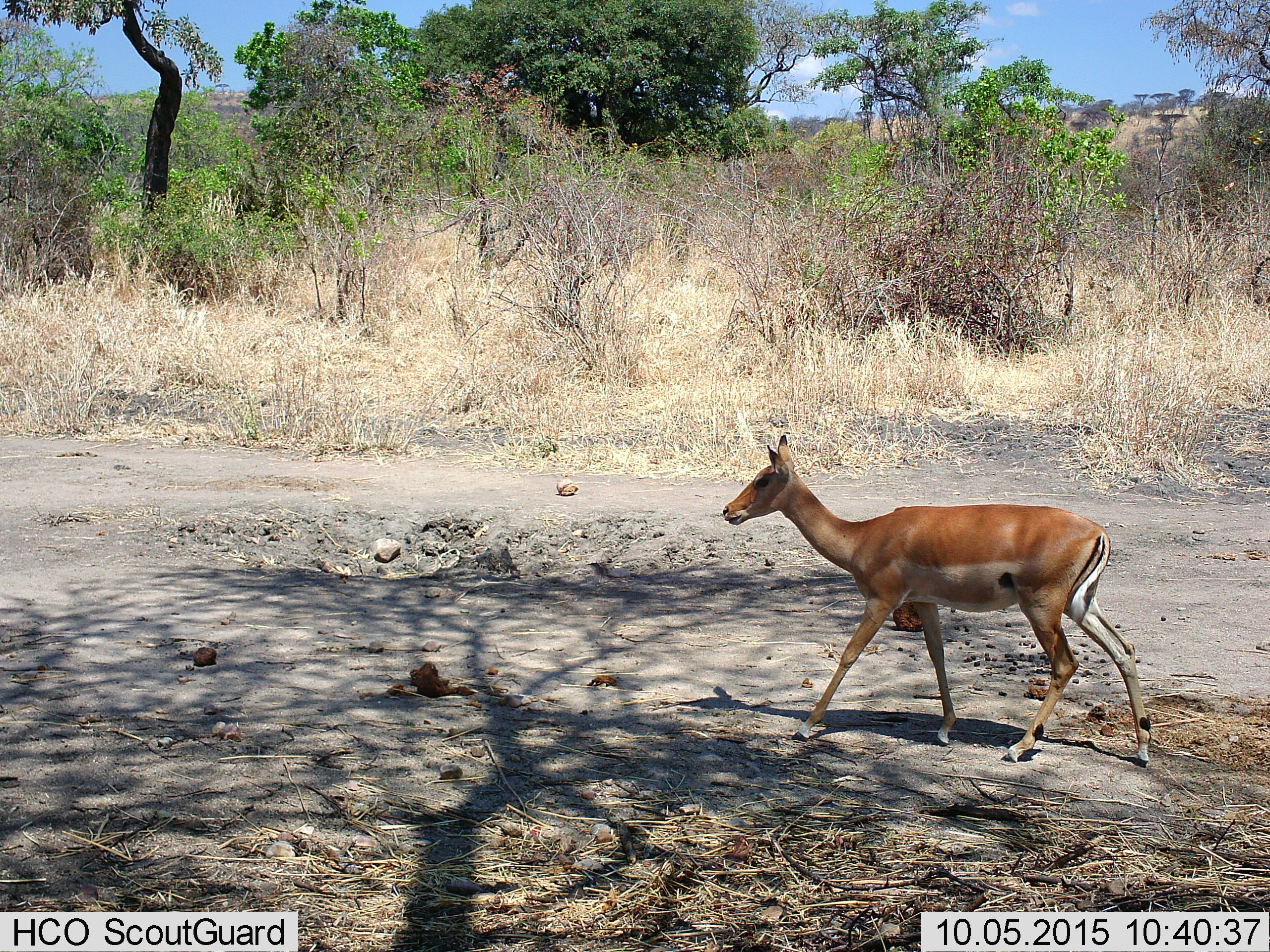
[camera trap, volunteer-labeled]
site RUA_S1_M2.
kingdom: Animalia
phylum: Chordata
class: Mammalia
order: Artiodactyla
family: Bovidae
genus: Aepyceros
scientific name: Aepyceros melampus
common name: impala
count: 1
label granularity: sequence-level